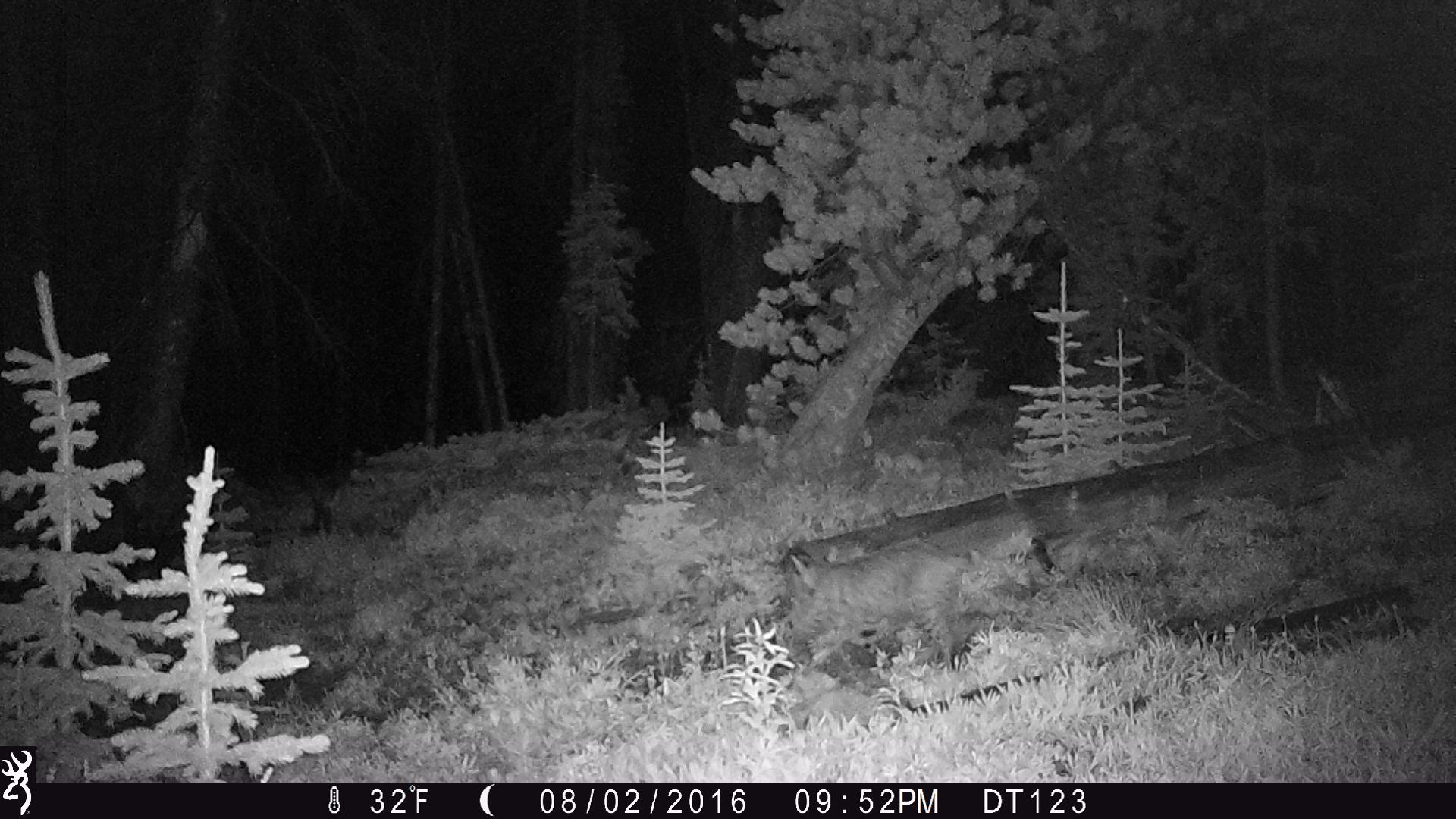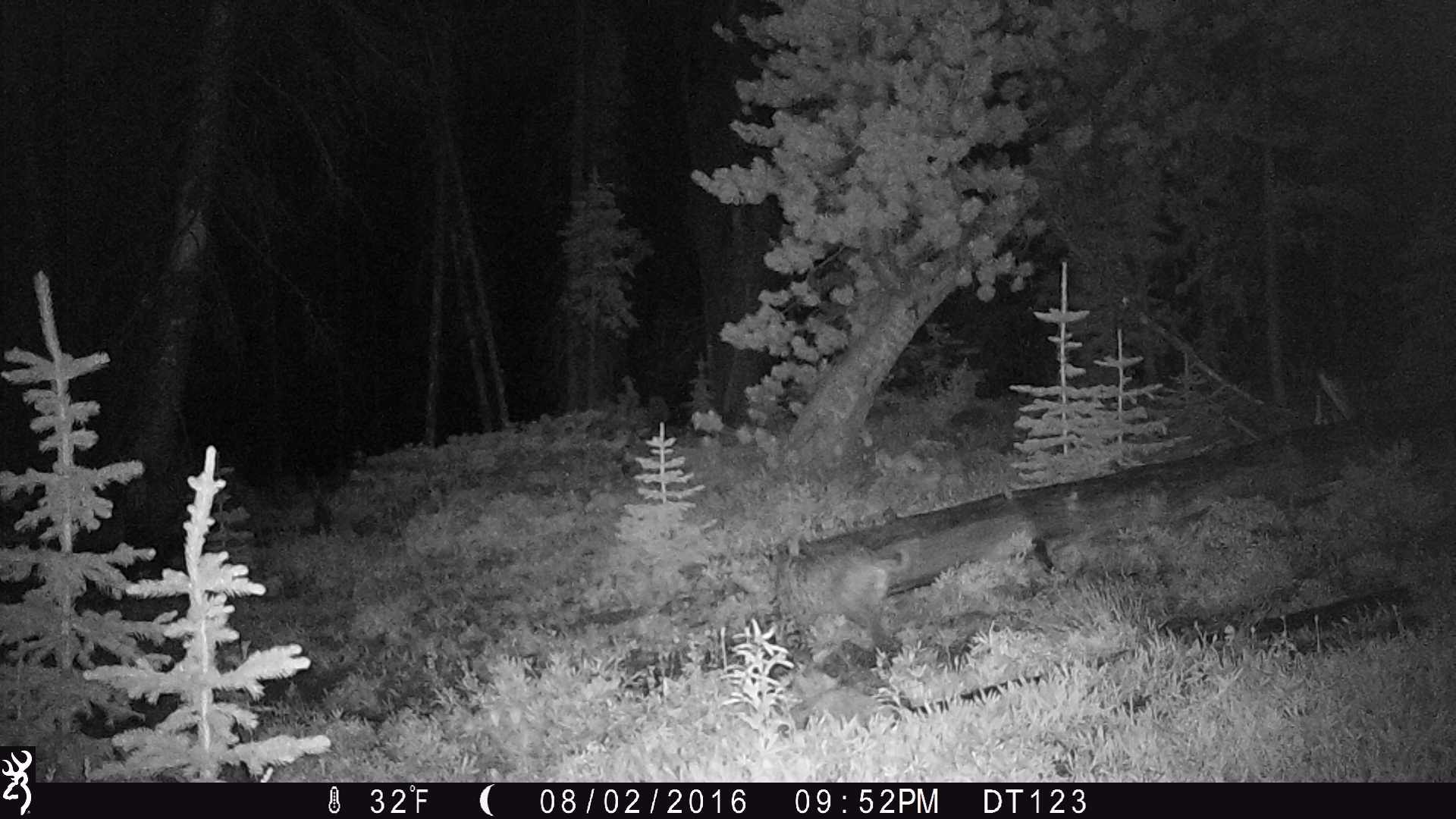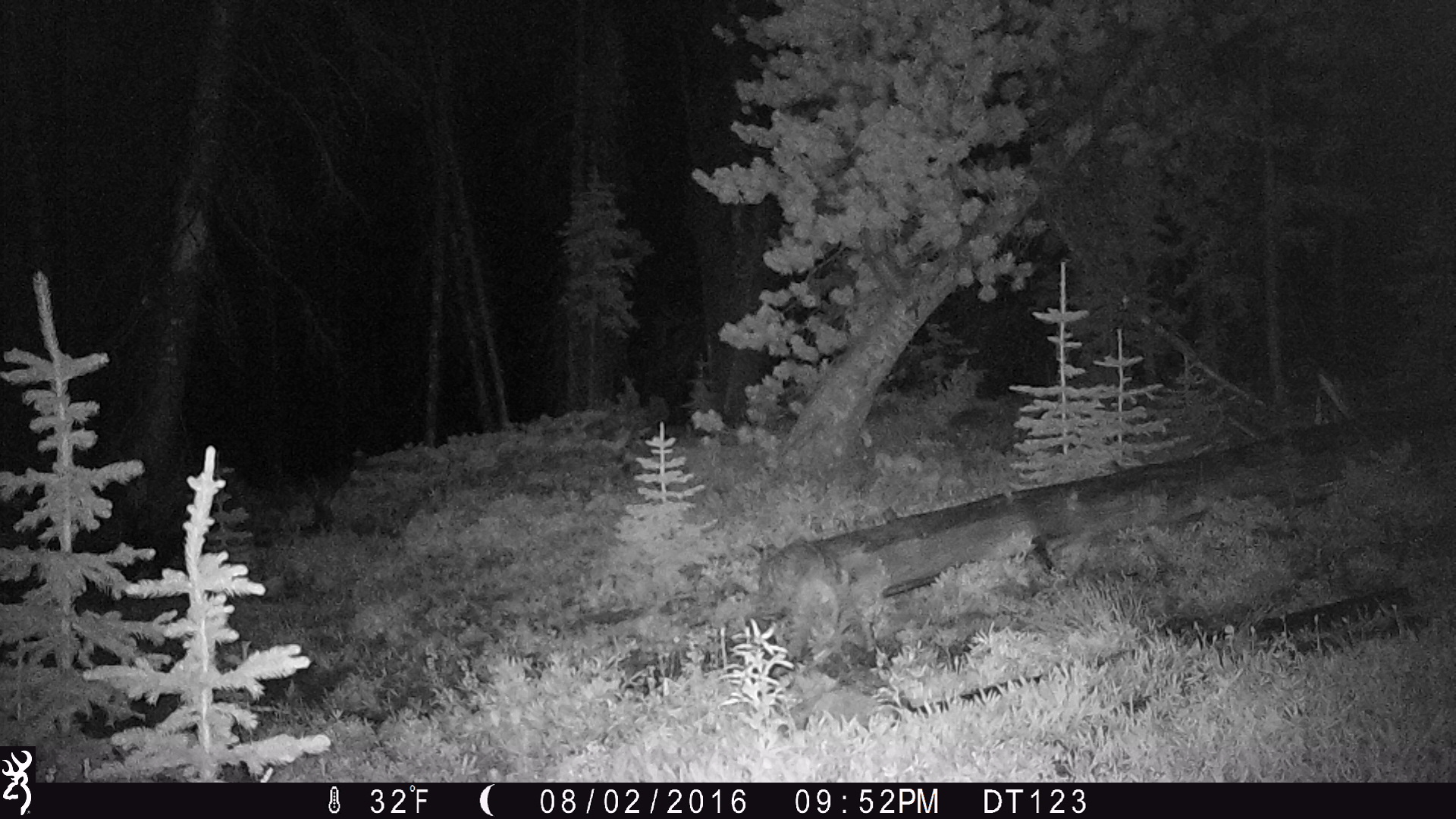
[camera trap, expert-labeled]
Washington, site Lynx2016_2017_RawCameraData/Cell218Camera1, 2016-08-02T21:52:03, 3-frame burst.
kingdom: Animalia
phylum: Chordata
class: Mammalia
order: Carnivora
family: Felidae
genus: Lynx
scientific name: Lynx rufus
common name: bobcat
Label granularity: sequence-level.